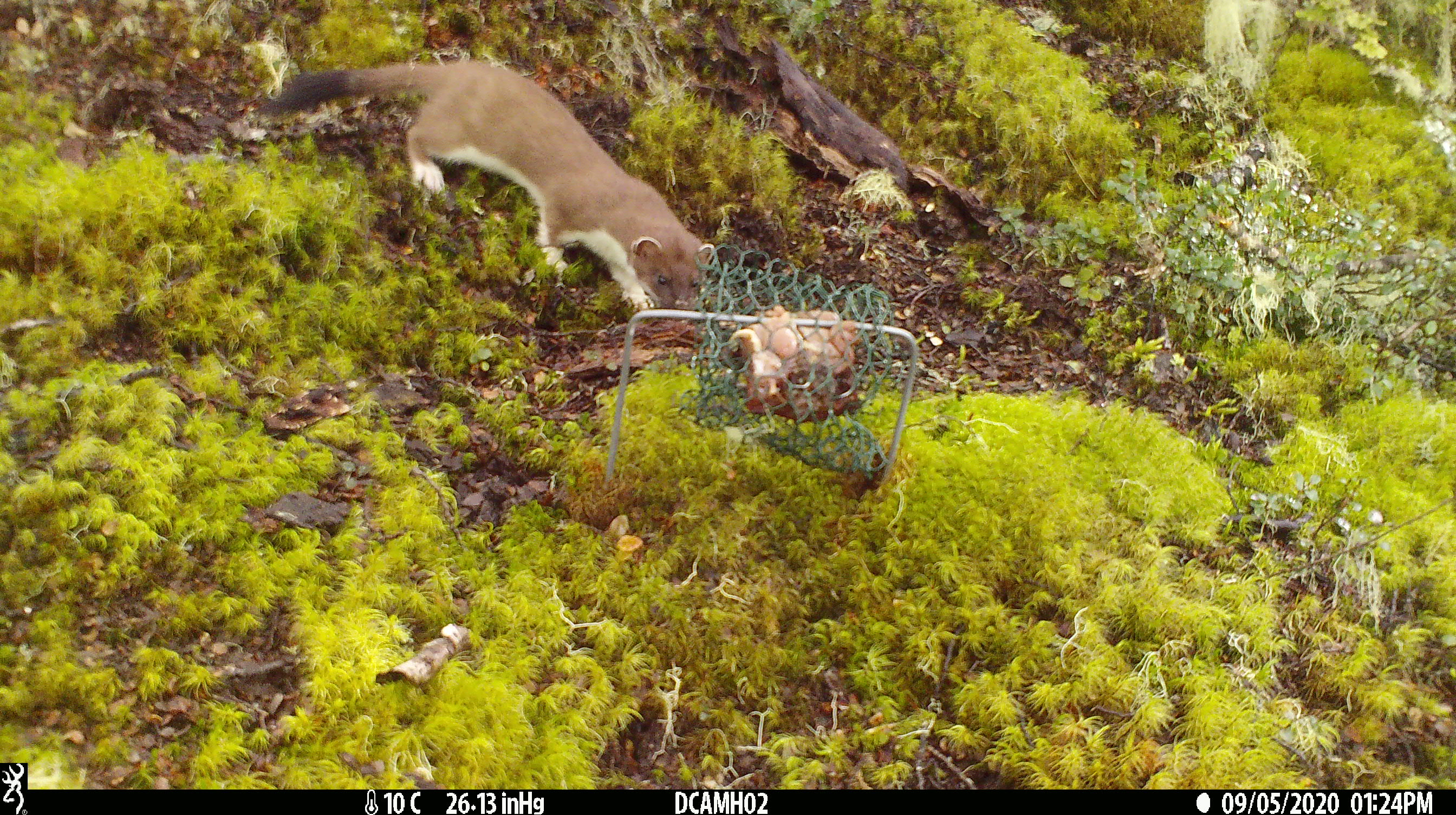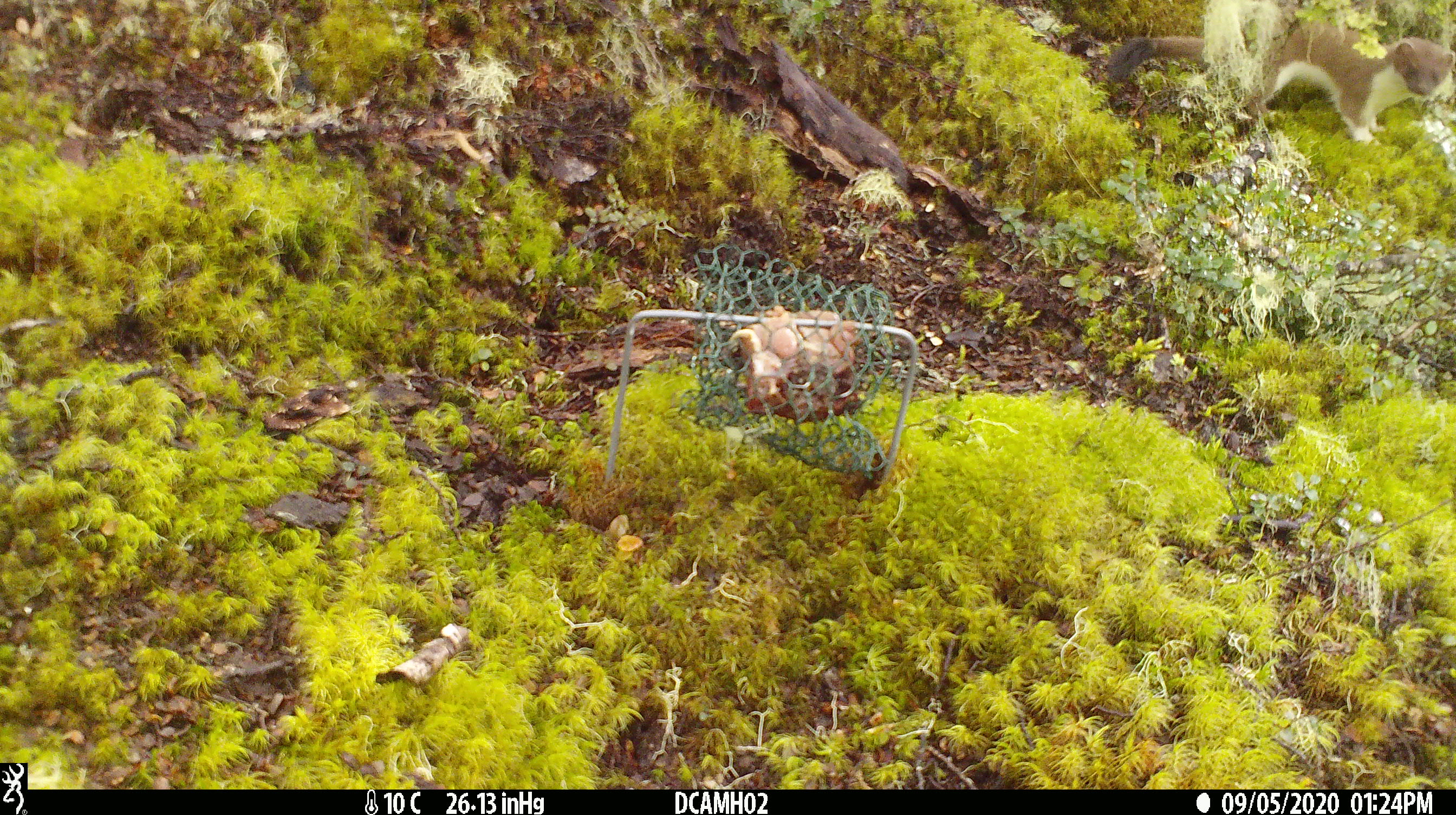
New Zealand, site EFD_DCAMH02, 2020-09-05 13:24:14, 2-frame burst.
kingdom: Animalia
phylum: Chordata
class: Mammalia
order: Carnivora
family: Mustelidae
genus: Mustela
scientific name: Mustela erminea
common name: stoat